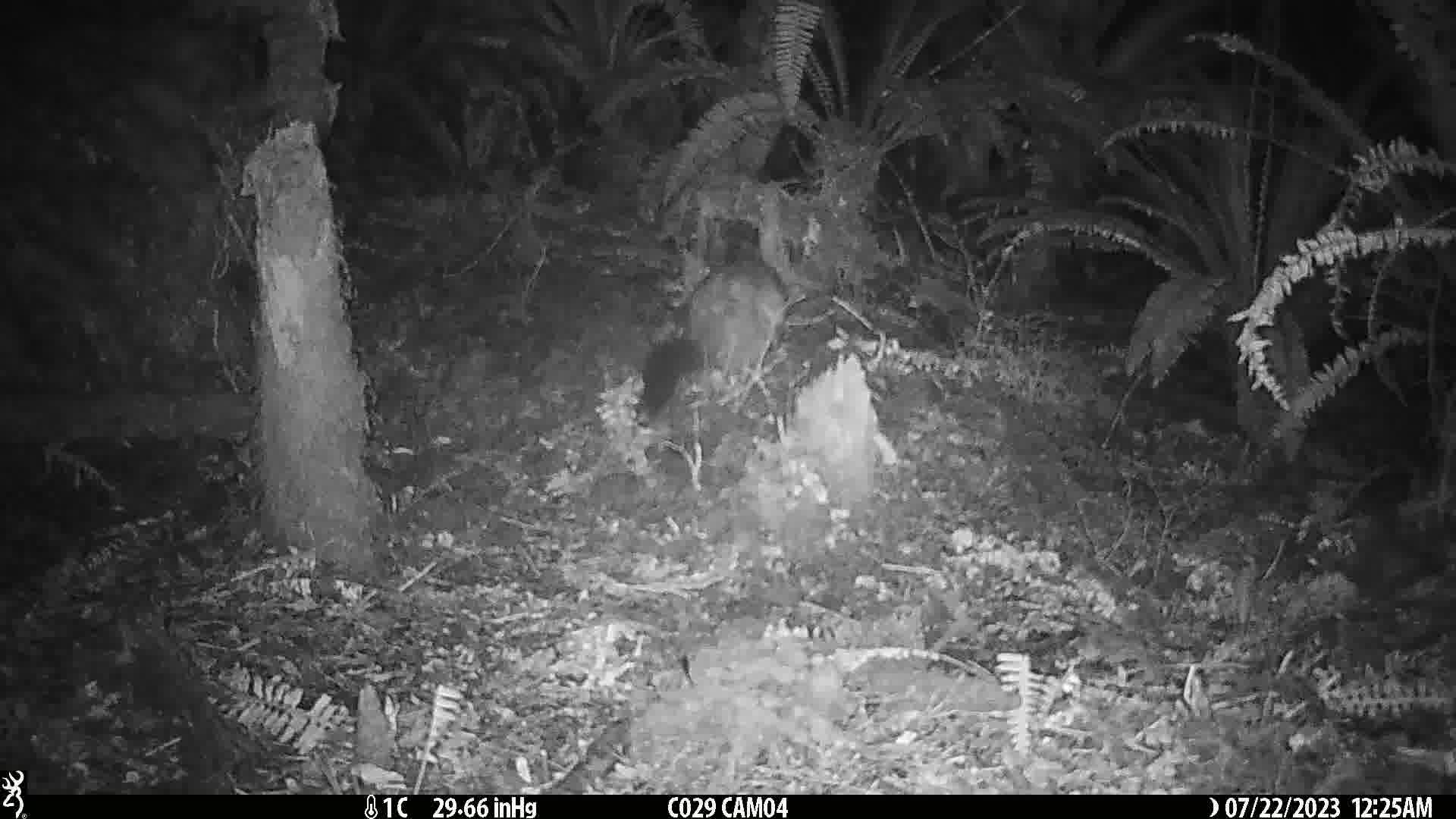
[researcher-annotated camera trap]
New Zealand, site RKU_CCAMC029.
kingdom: Animalia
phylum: Chordata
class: Mammalia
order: Diprotodontia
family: Phalangeridae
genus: Trichosurus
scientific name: Trichosurus vulpecula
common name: common brushtail possum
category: possum